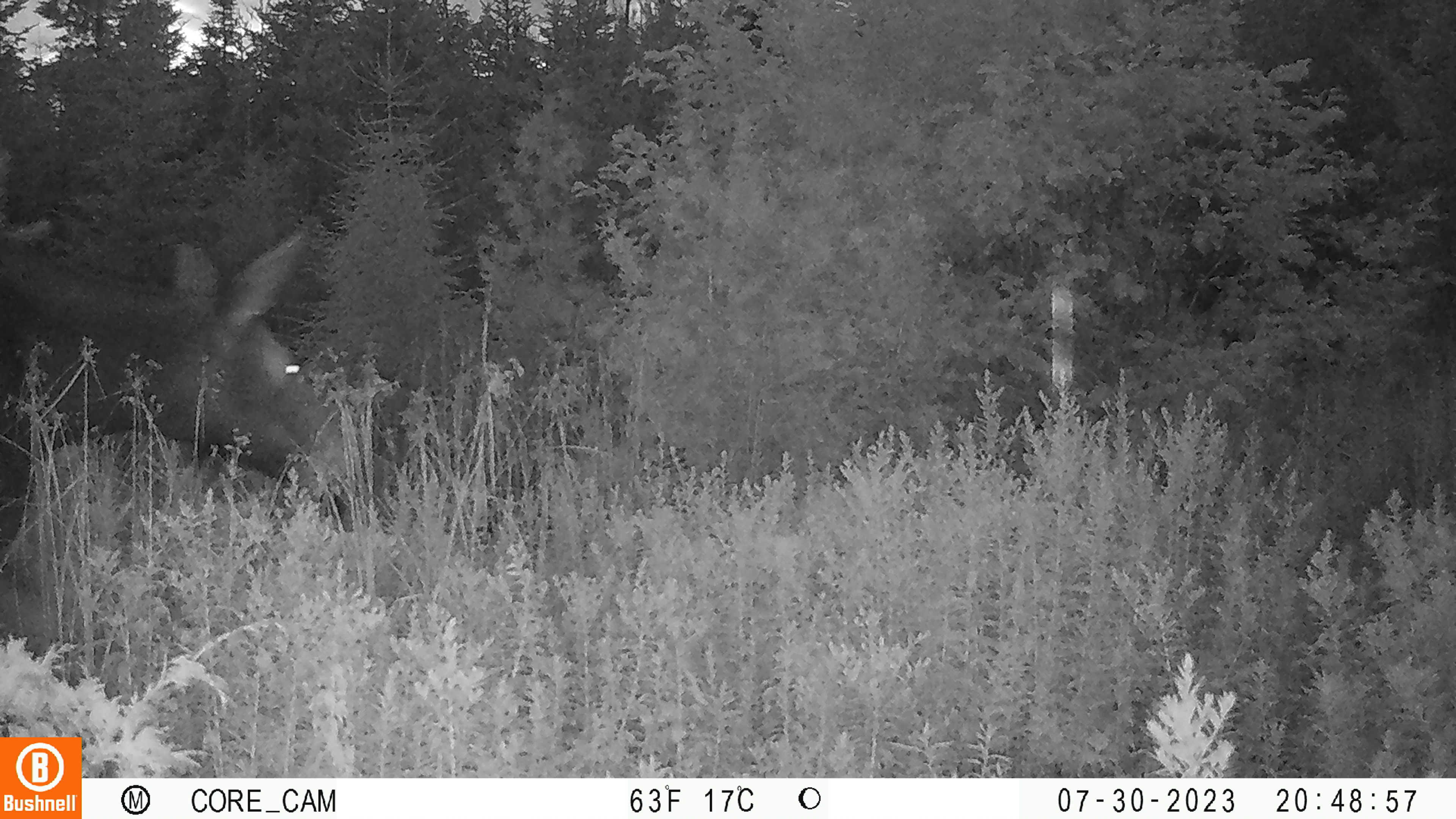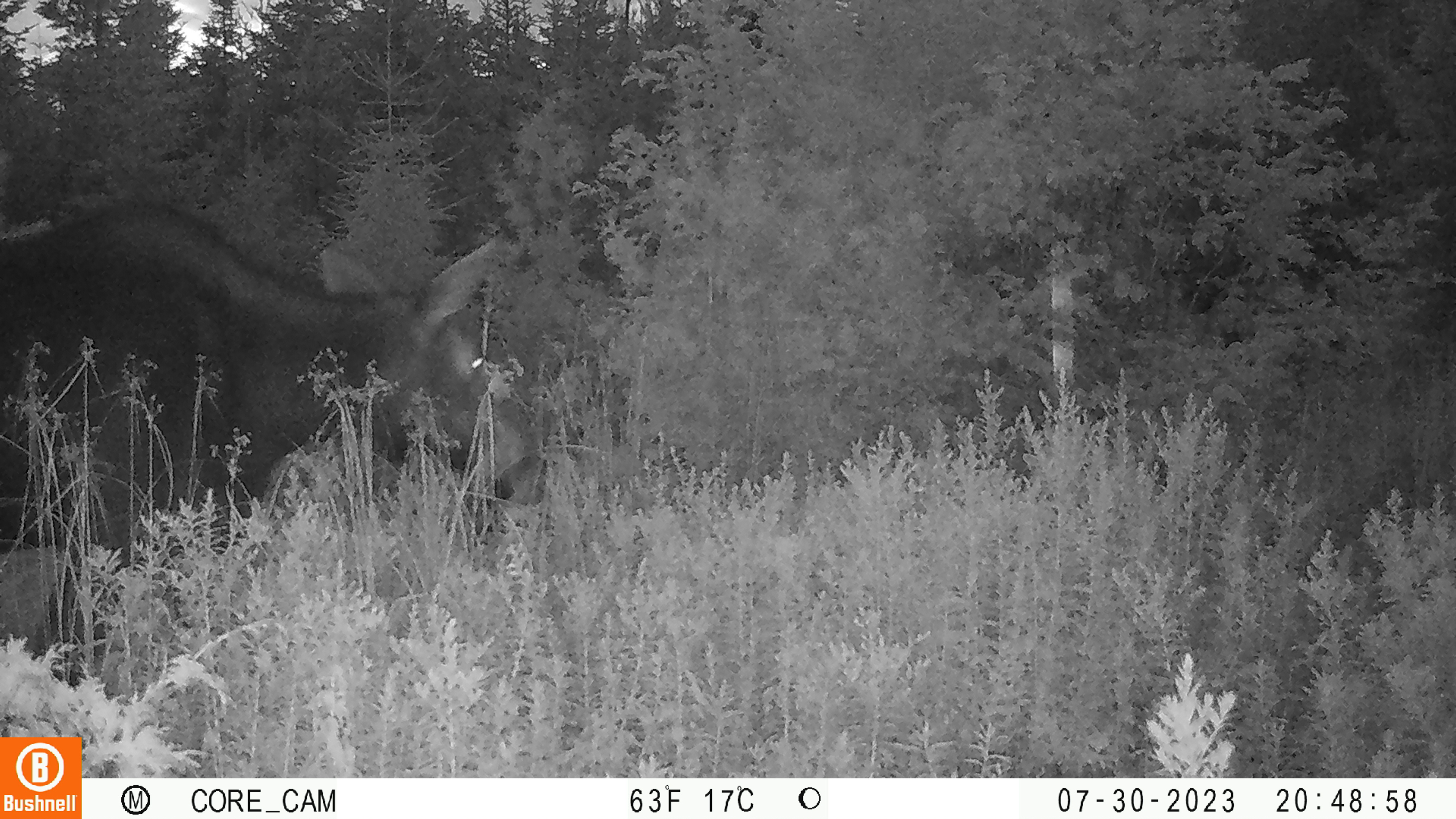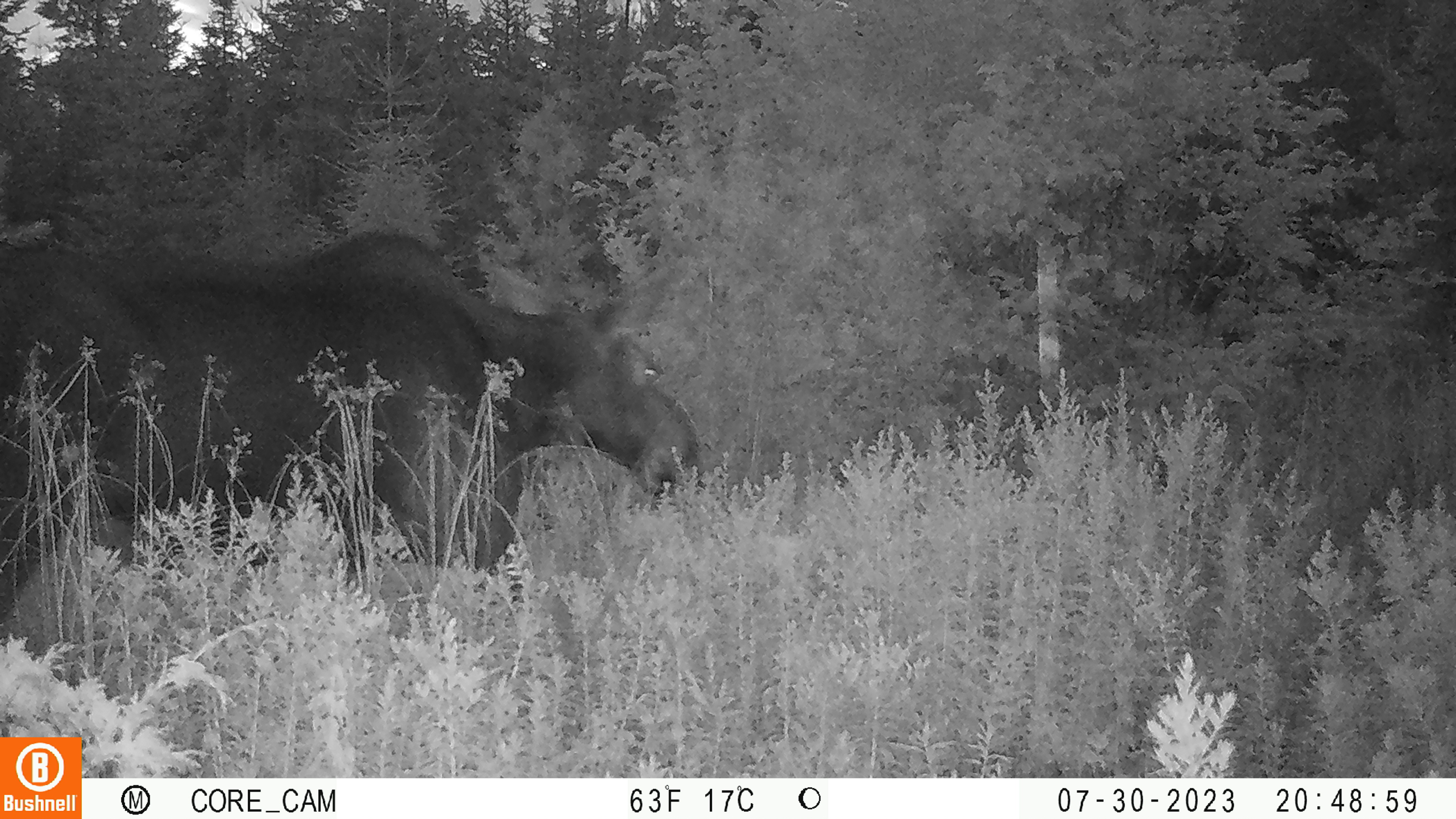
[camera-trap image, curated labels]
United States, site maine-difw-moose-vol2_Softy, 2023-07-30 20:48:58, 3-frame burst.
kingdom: Animalia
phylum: Chordata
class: Mammalia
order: Artiodactyla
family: Cervidae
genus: Alces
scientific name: Alces alces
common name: moose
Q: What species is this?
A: Moose (Alces alces).